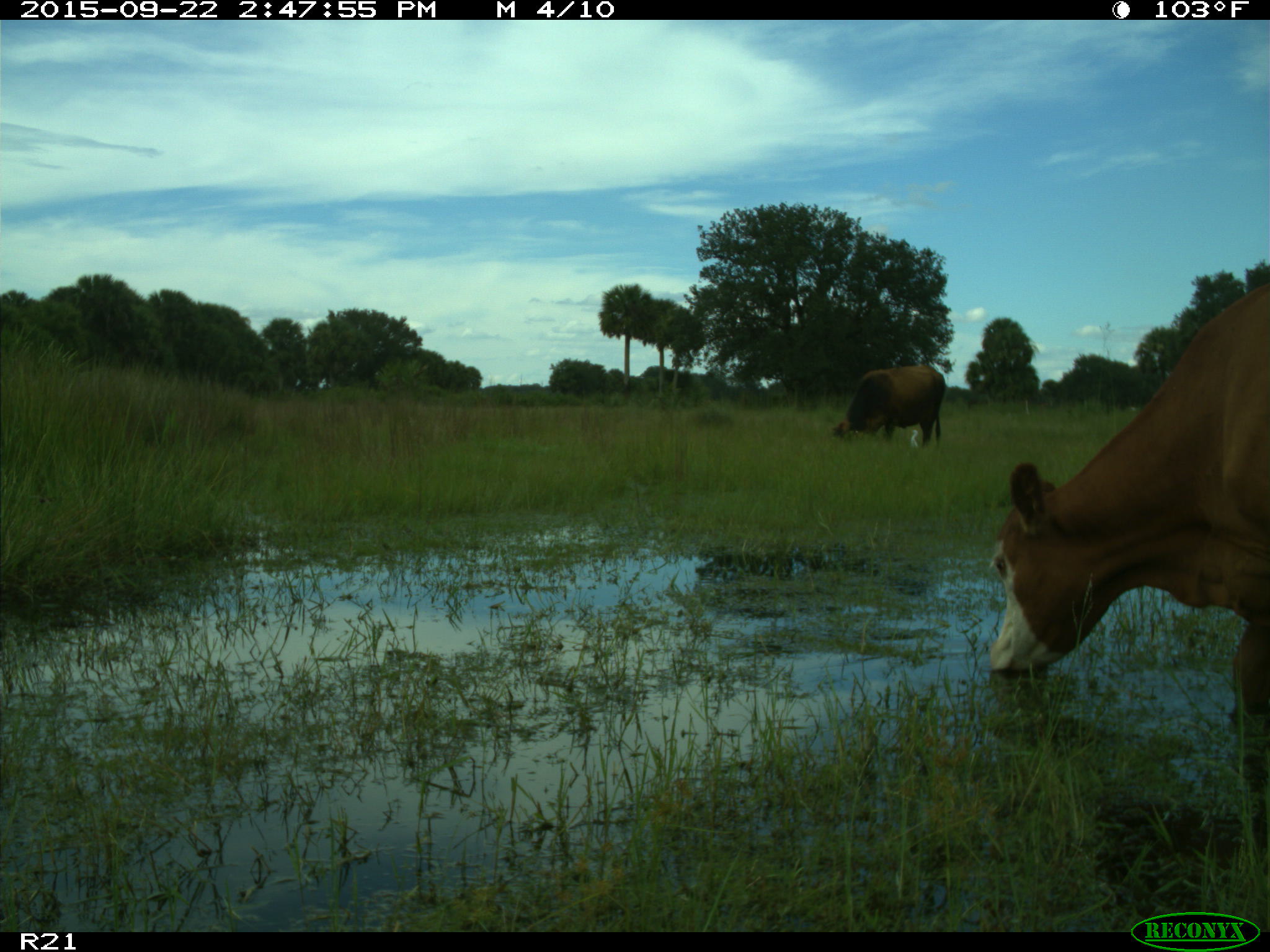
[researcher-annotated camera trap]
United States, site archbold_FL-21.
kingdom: Animalia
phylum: Chordata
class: Mammalia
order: Artiodactyla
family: Bovidae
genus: Bos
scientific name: Bos taurus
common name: domestic cow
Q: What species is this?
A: Bos taurus (domestic cow).